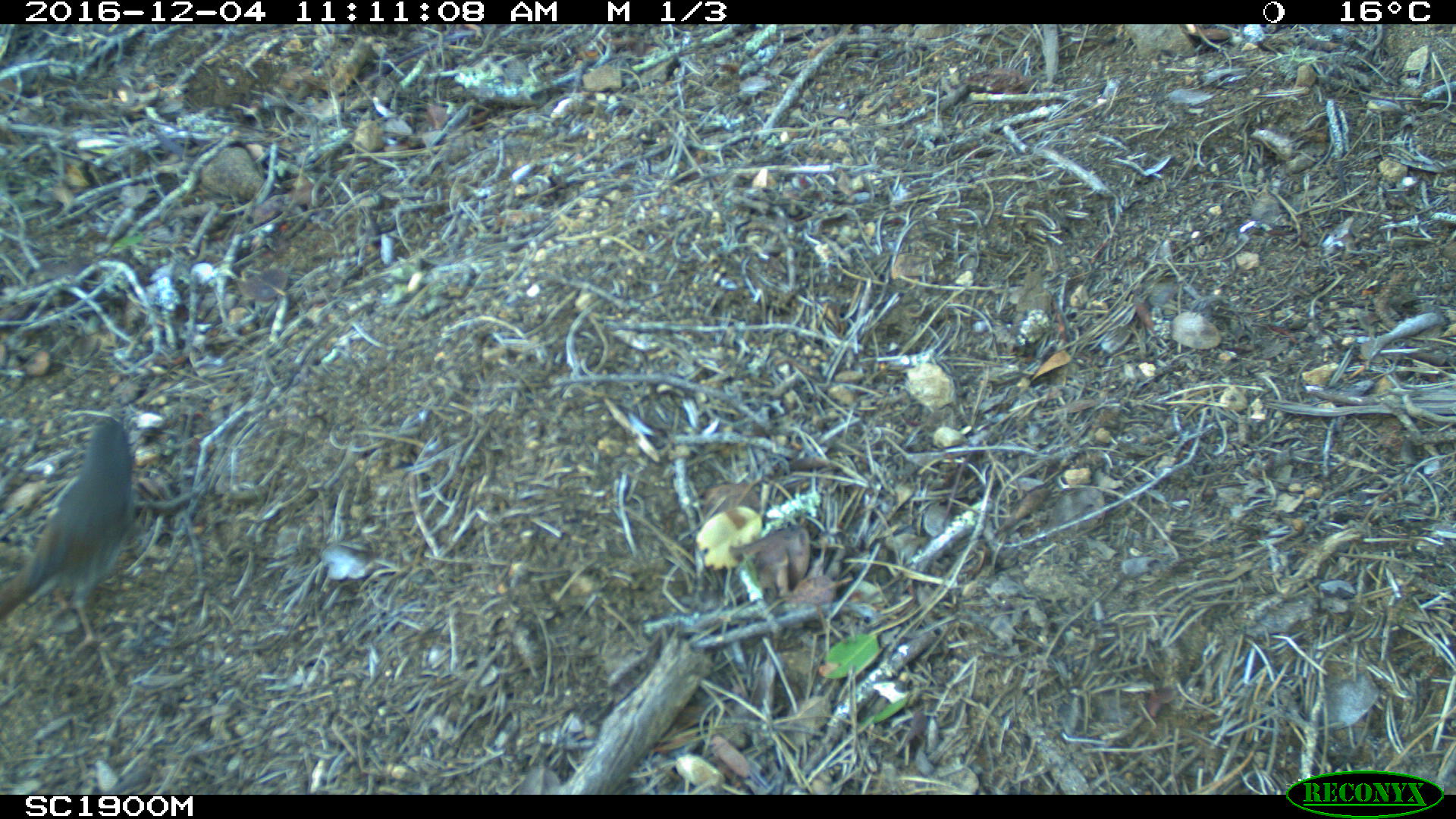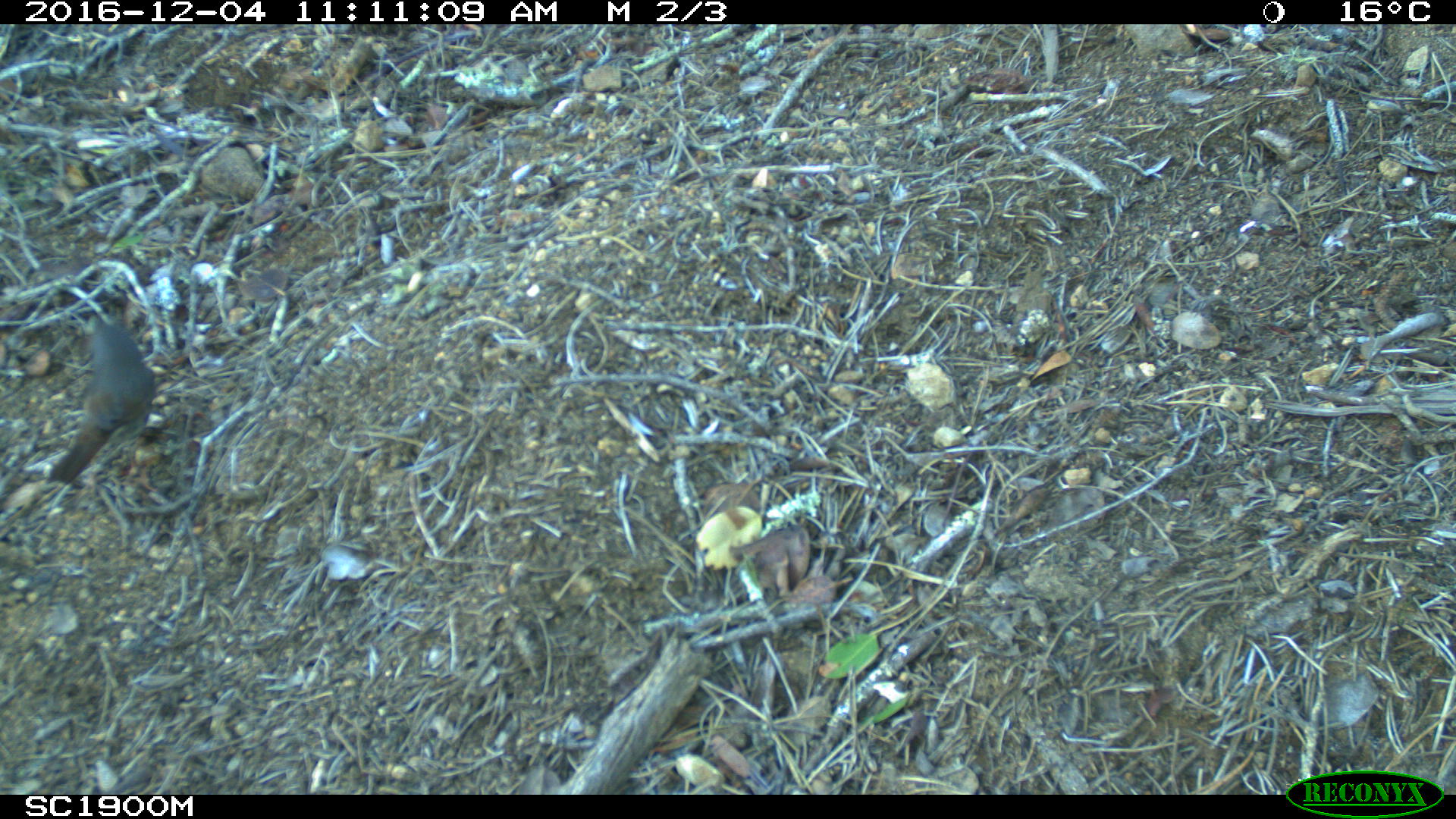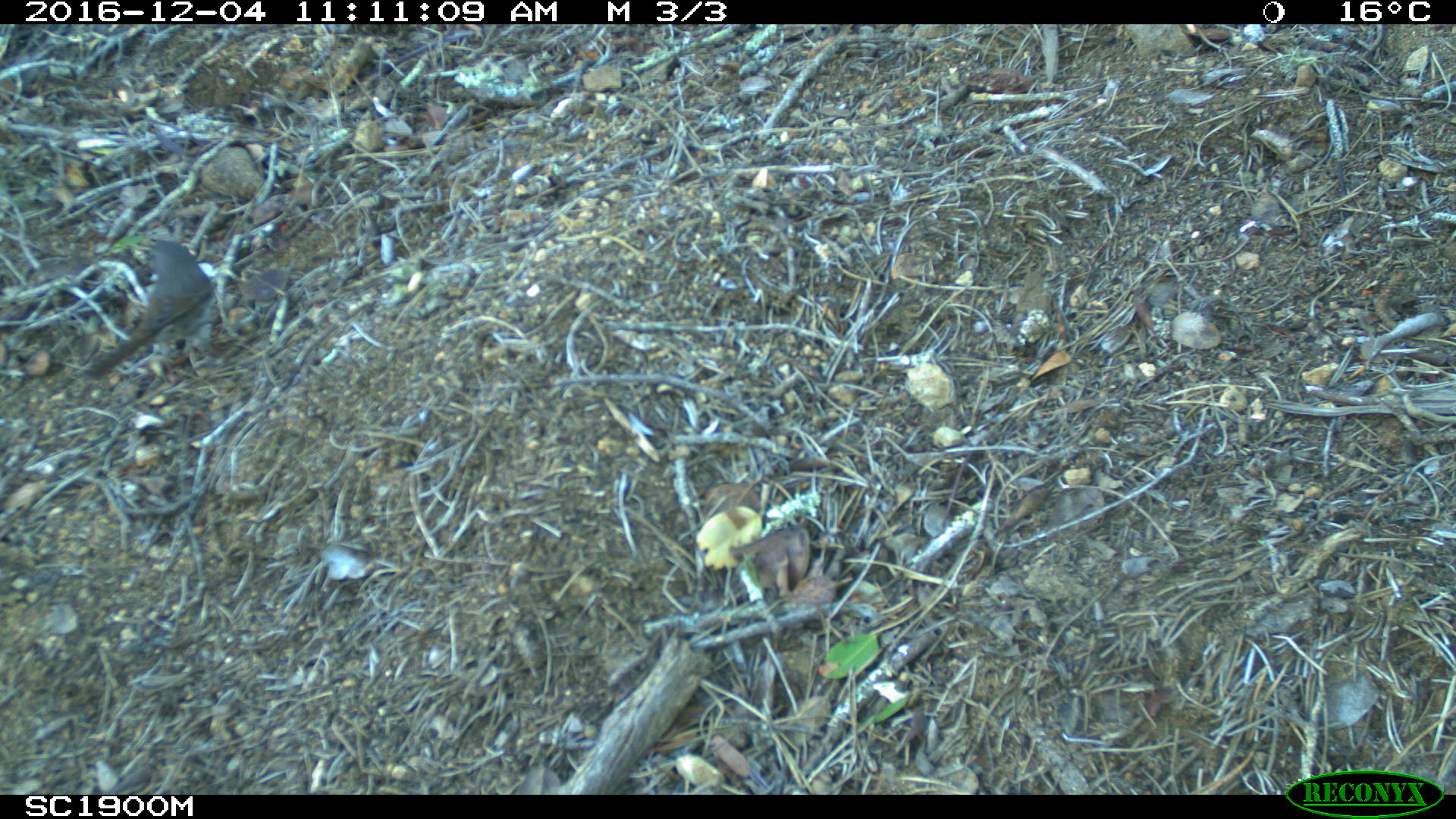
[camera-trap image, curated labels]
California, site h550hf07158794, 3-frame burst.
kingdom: Animalia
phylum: Chordata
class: Aves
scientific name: Aves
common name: bird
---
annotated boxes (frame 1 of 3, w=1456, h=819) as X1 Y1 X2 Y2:
bird: 0 417 138 651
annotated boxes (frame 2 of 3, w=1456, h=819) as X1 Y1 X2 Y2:
bird: 45 322 155 483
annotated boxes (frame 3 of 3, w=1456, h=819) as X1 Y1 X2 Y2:
bird: 80 240 214 381